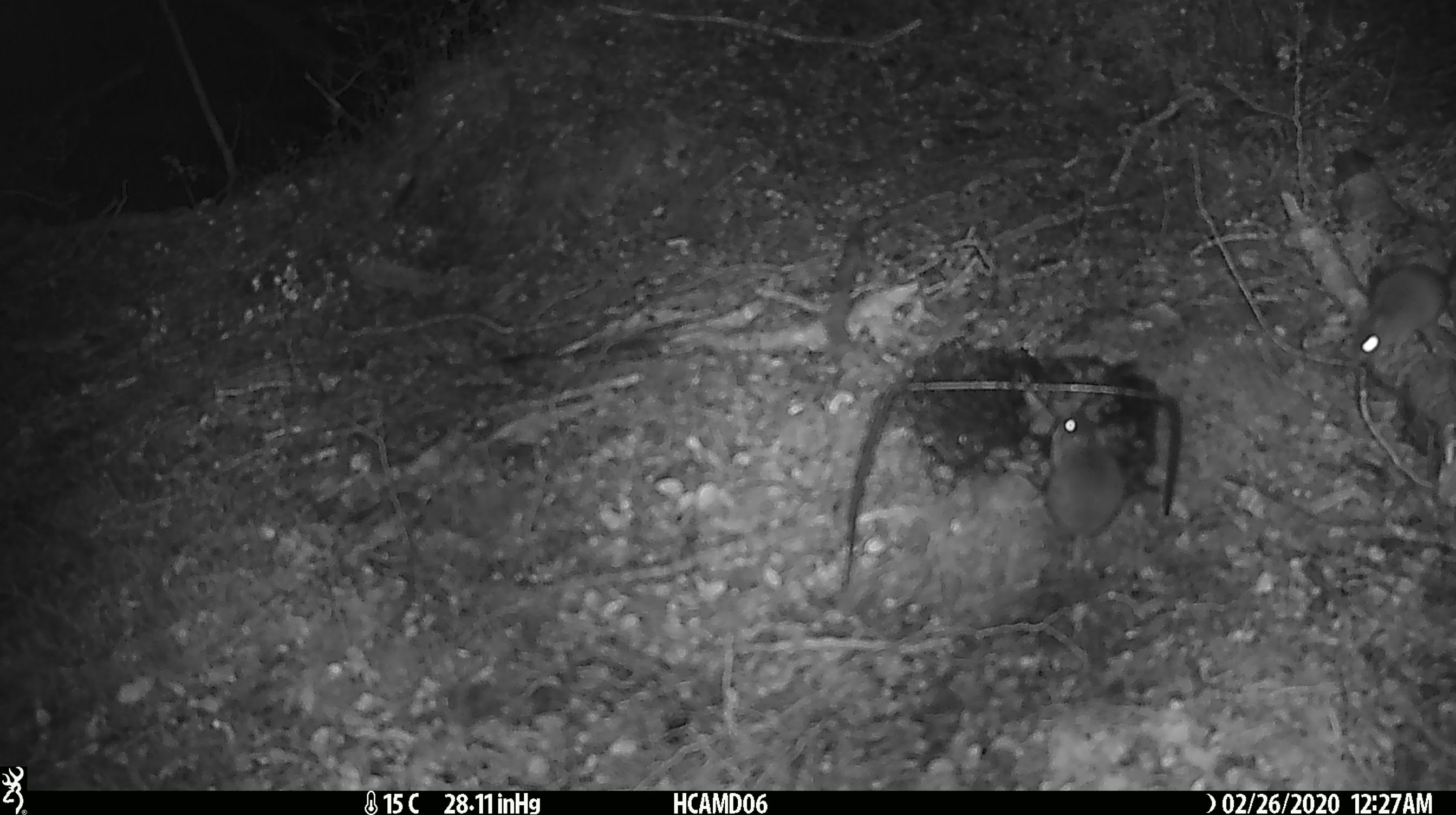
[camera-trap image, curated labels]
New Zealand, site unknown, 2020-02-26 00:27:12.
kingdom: Animalia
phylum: Chordata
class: Mammalia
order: Rodentia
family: Muridae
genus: Mus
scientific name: Mus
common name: mouse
Mouse (Mus).